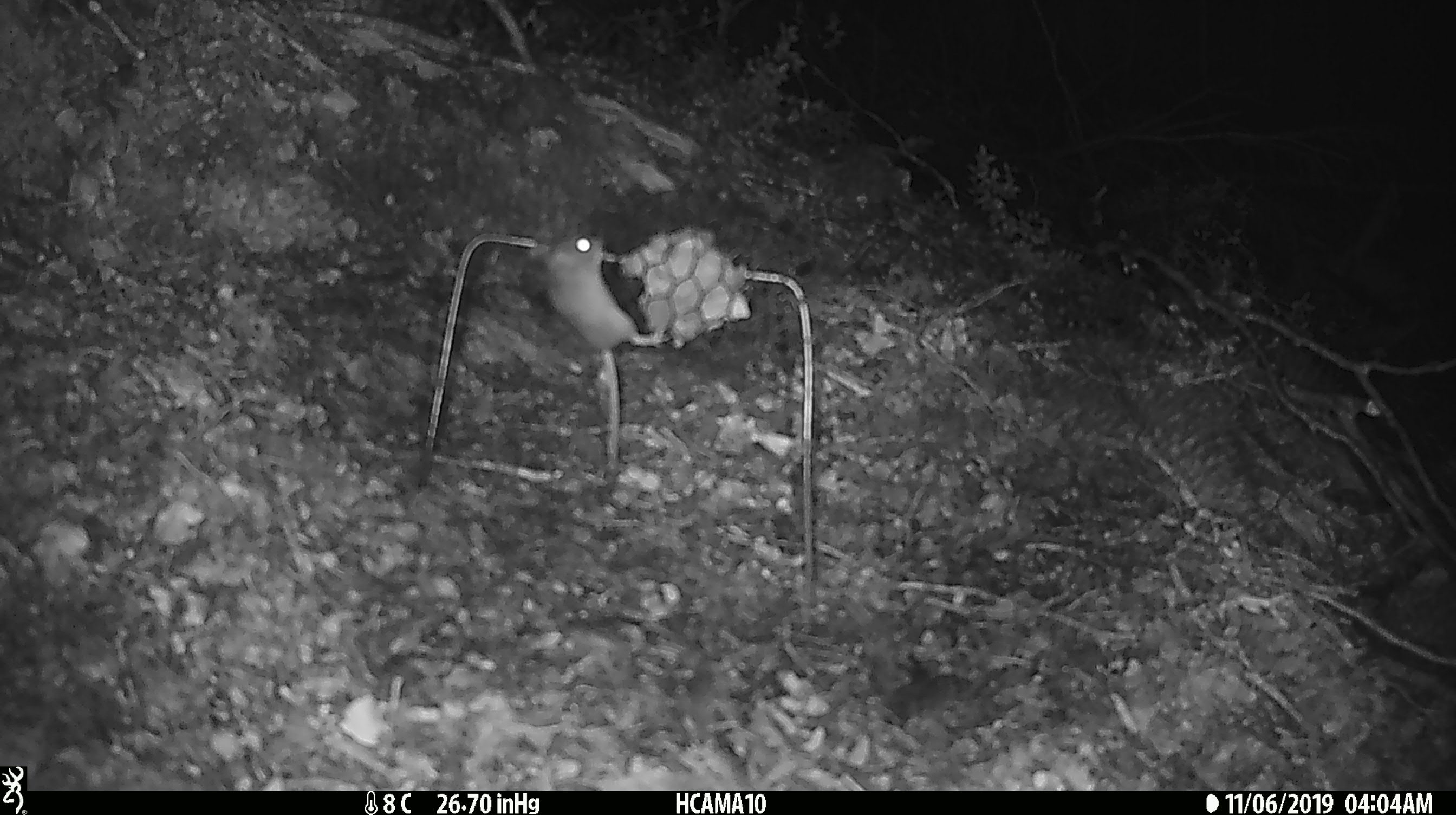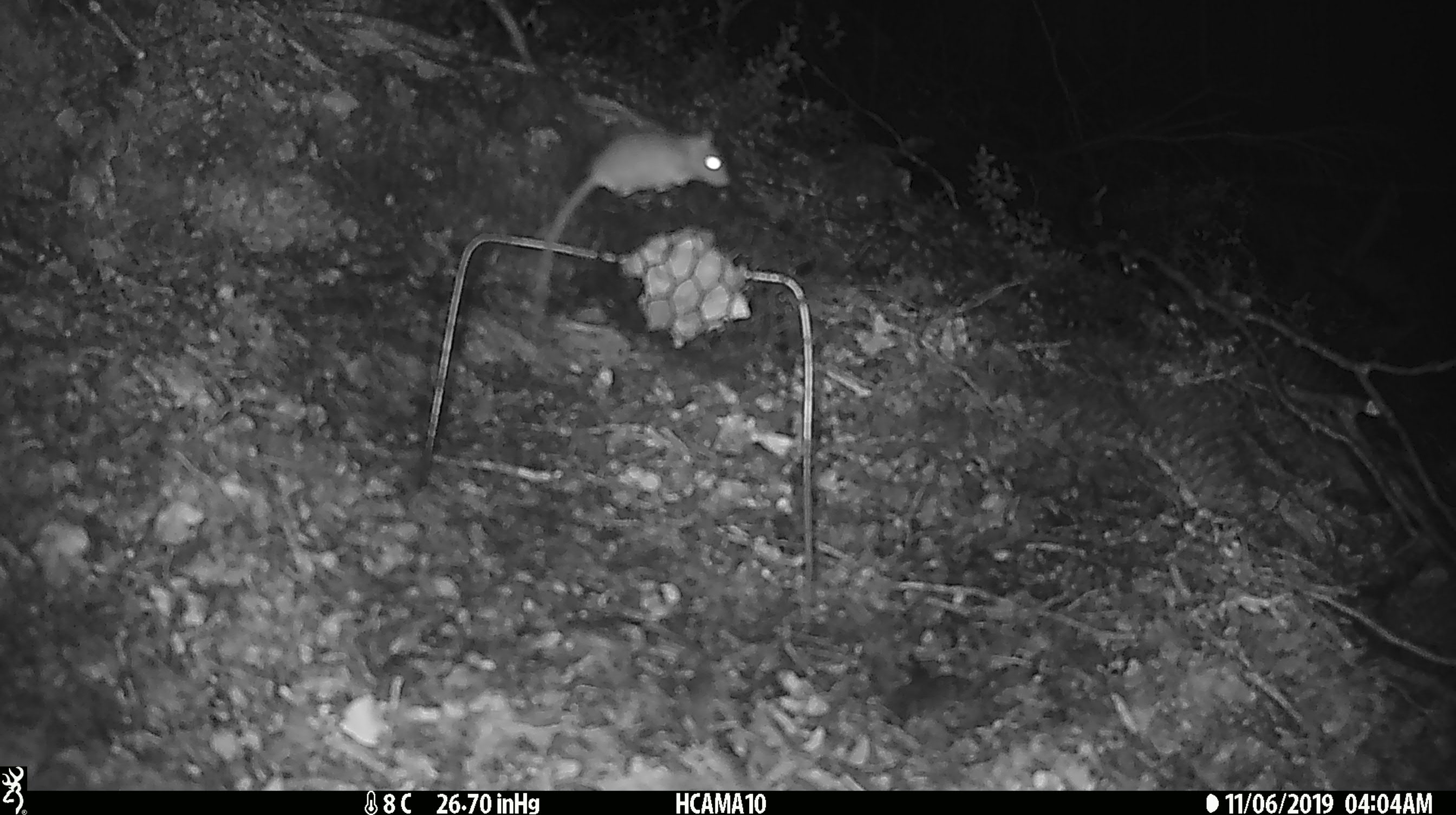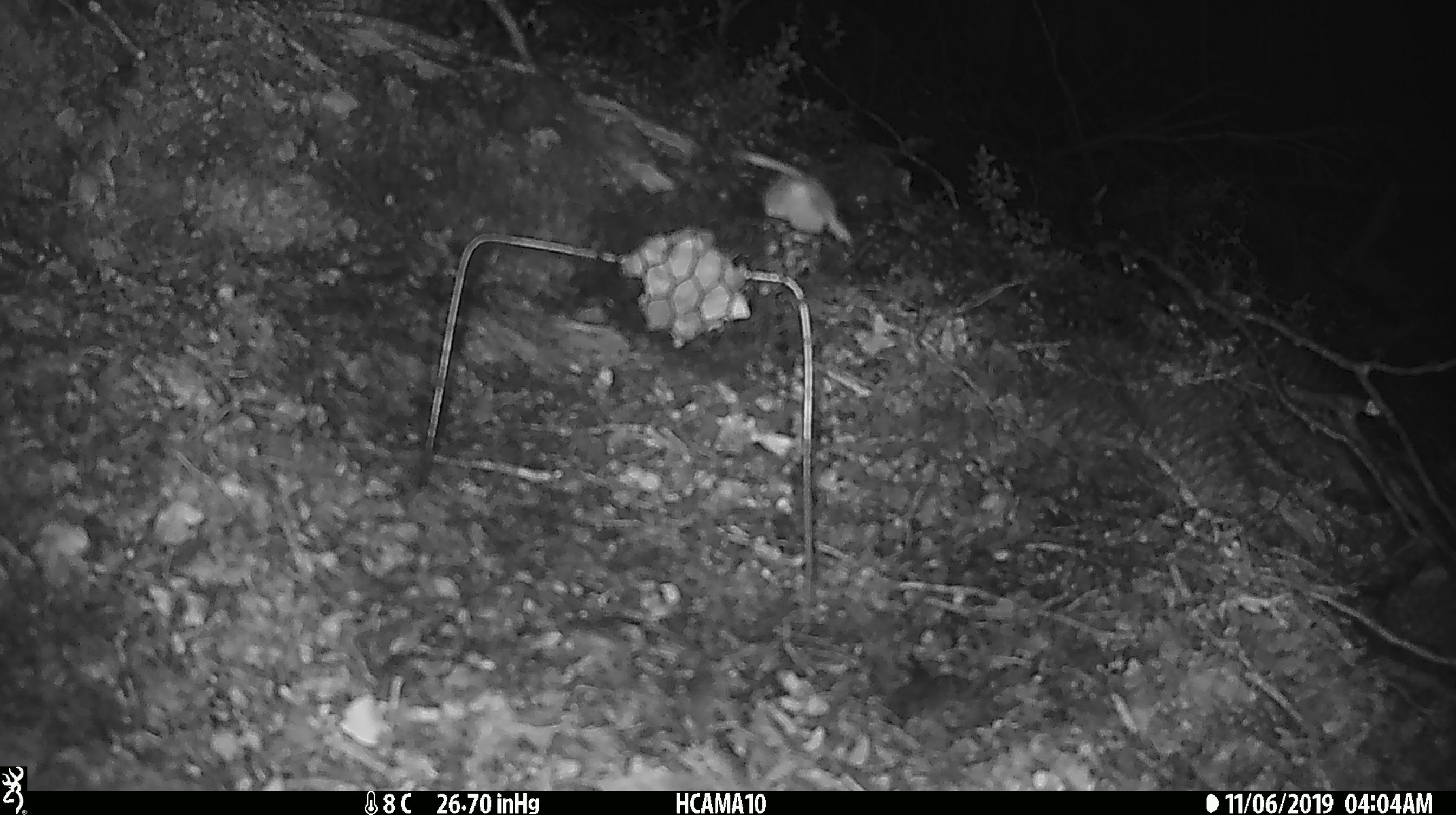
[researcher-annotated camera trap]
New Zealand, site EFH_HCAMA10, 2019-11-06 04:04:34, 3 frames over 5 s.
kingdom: Animalia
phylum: Chordata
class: Mammalia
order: Rodentia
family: Muridae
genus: Mus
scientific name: Mus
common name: mouse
Mouse (Mus).